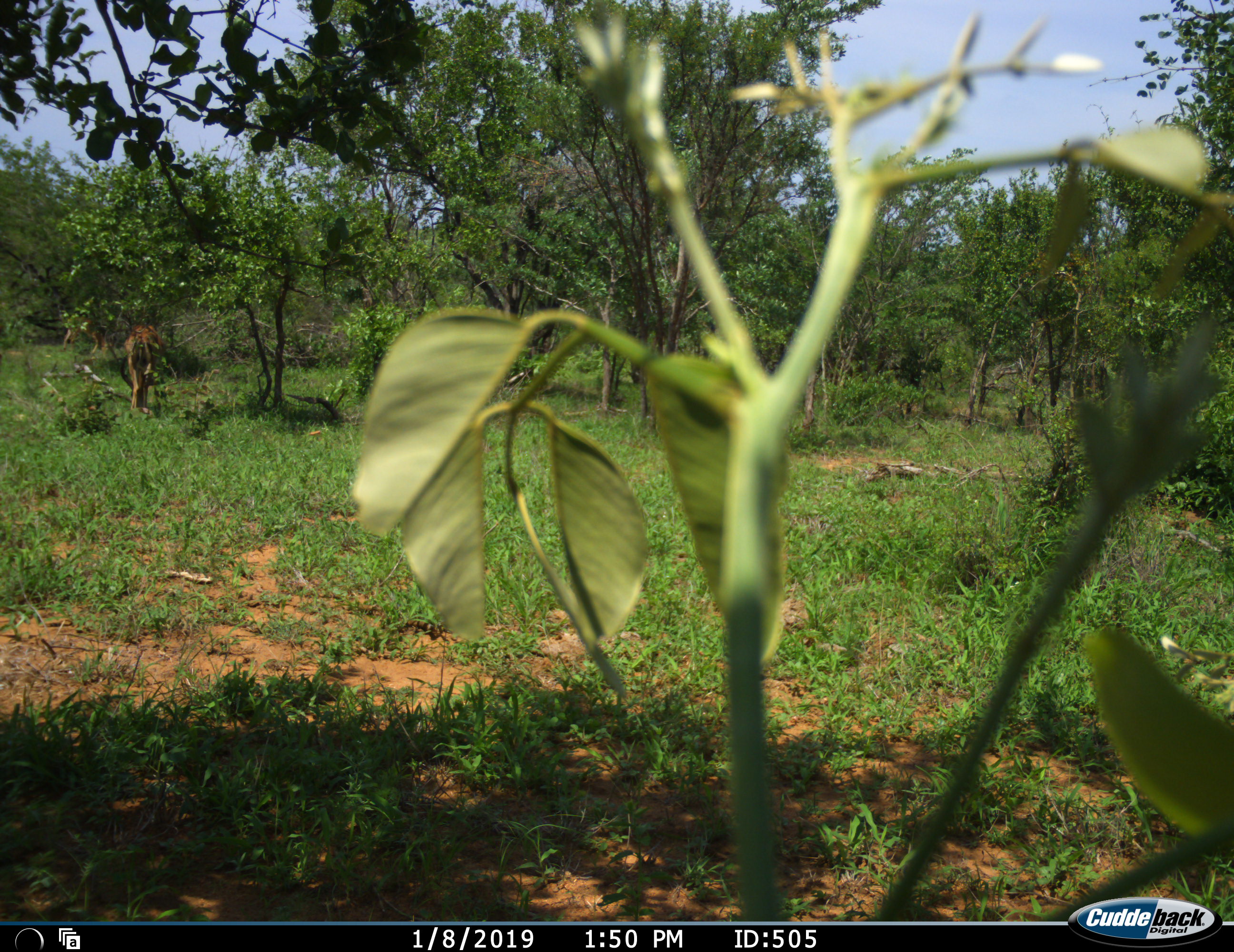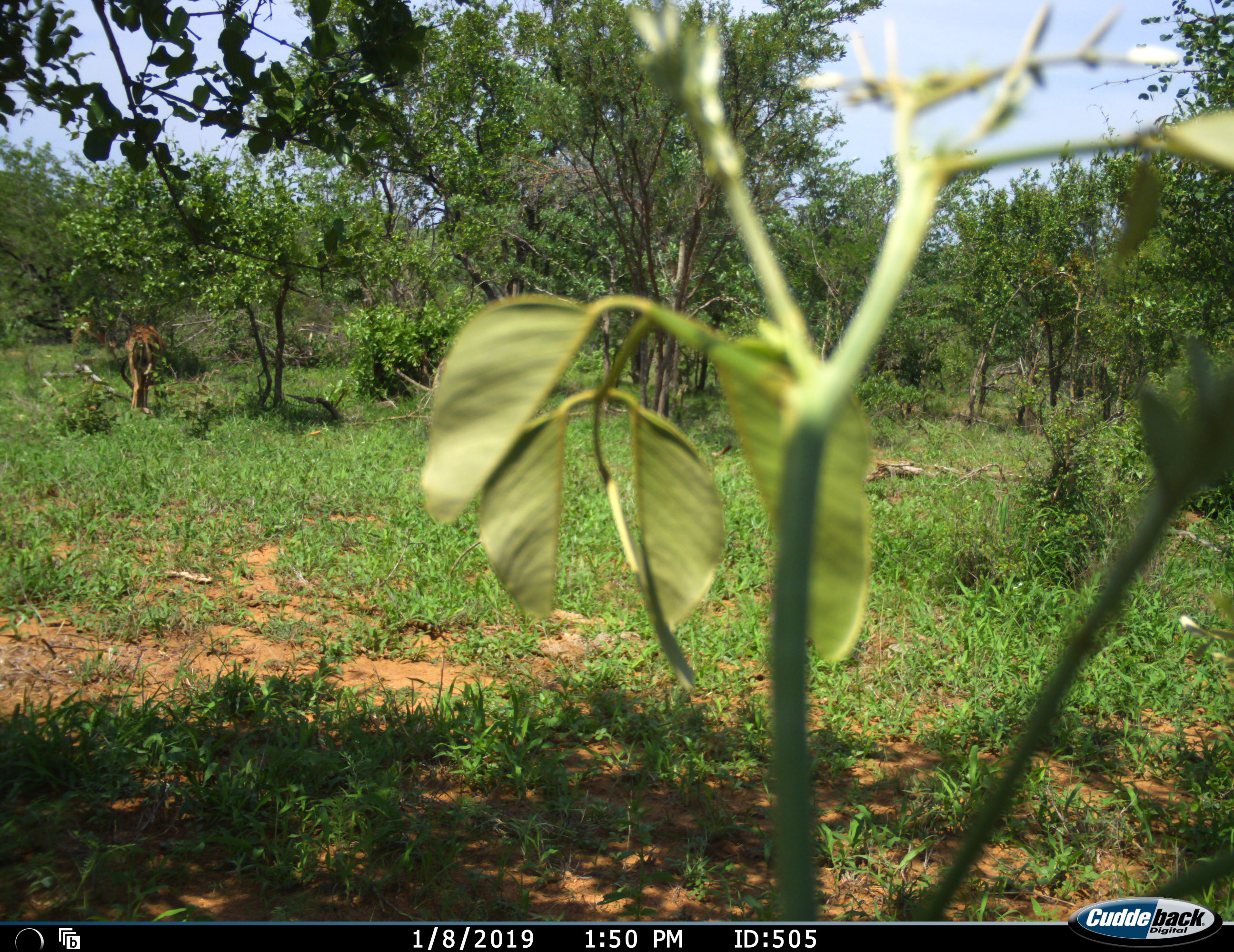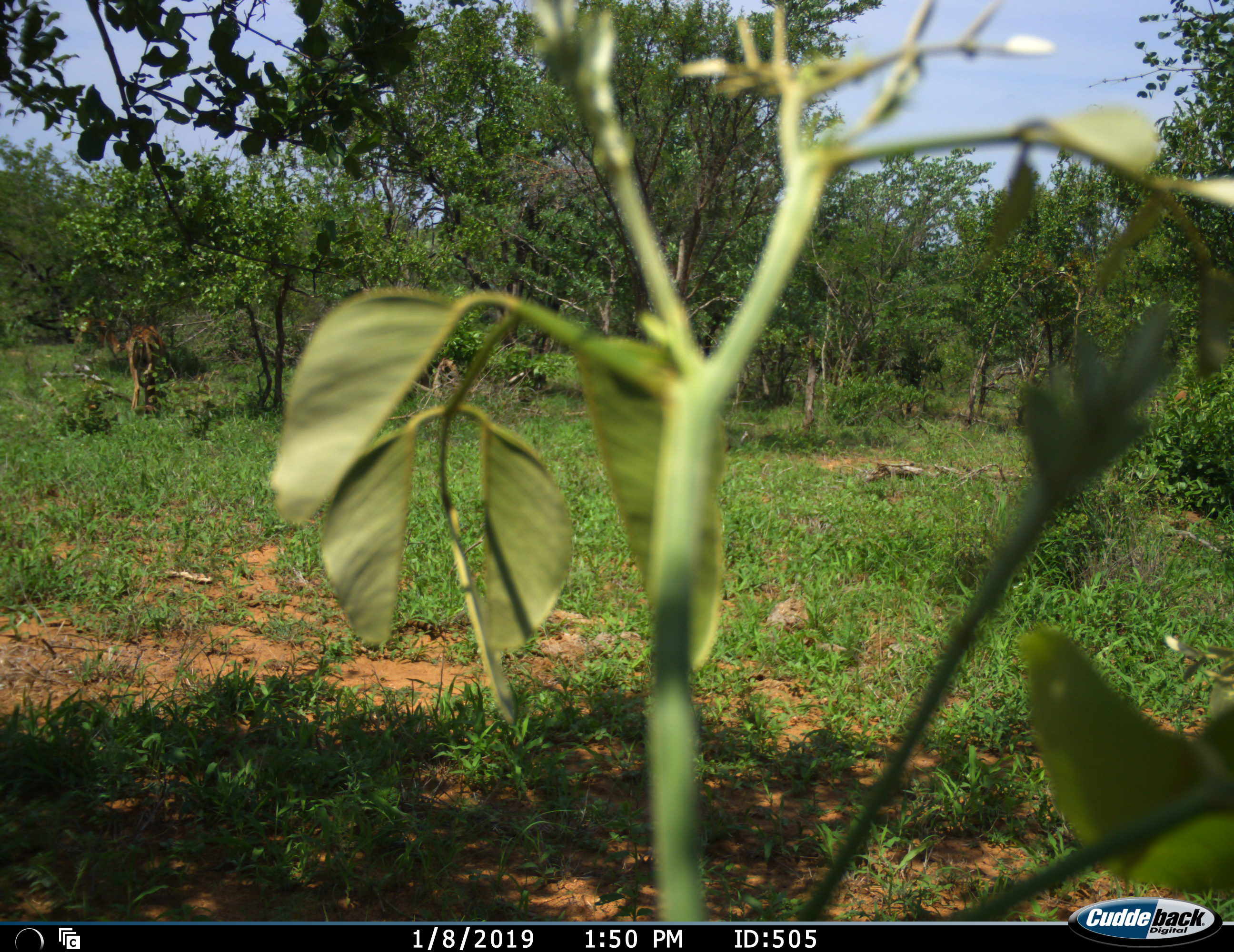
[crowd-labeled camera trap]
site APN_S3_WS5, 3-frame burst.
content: unidentified animal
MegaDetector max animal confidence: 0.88